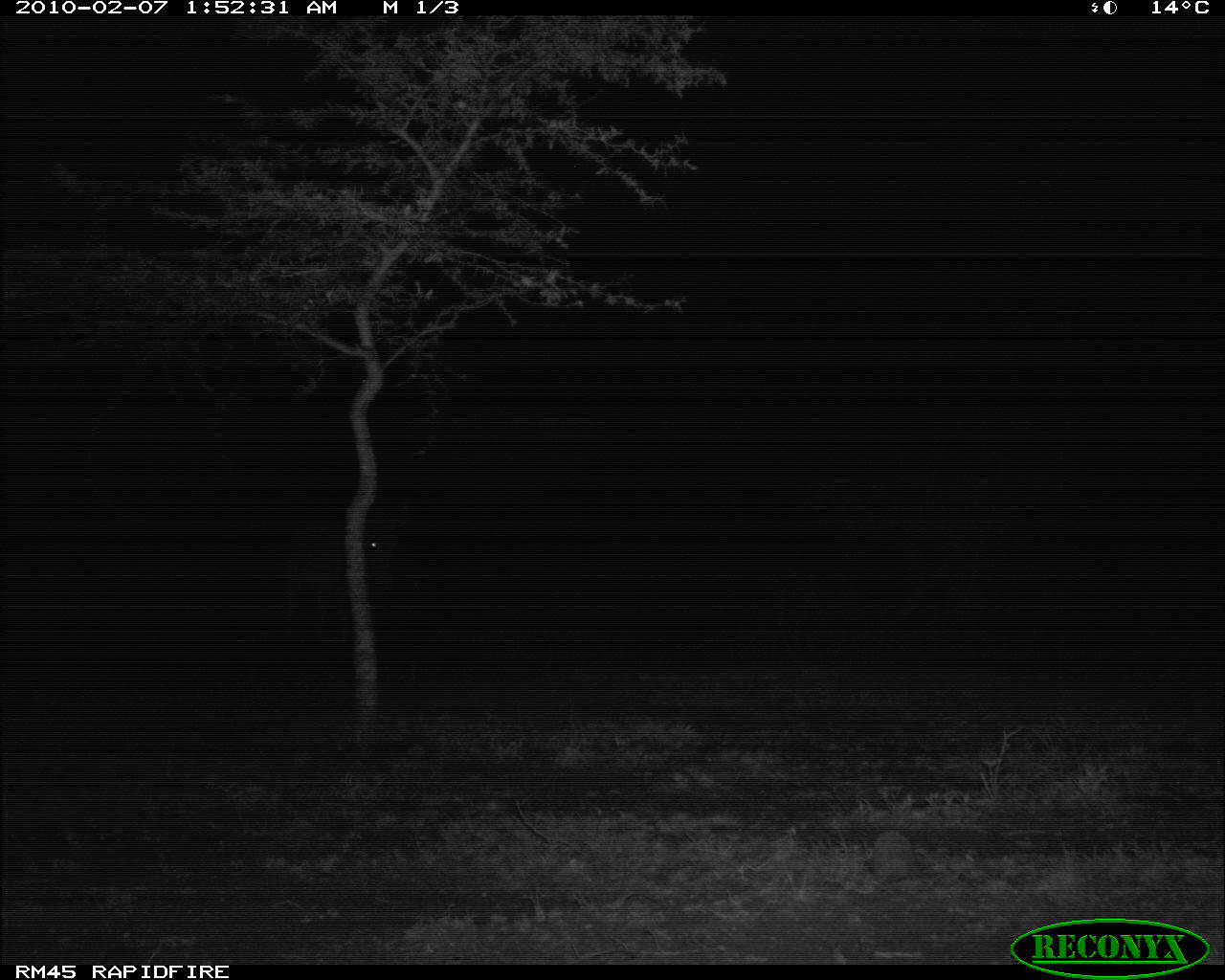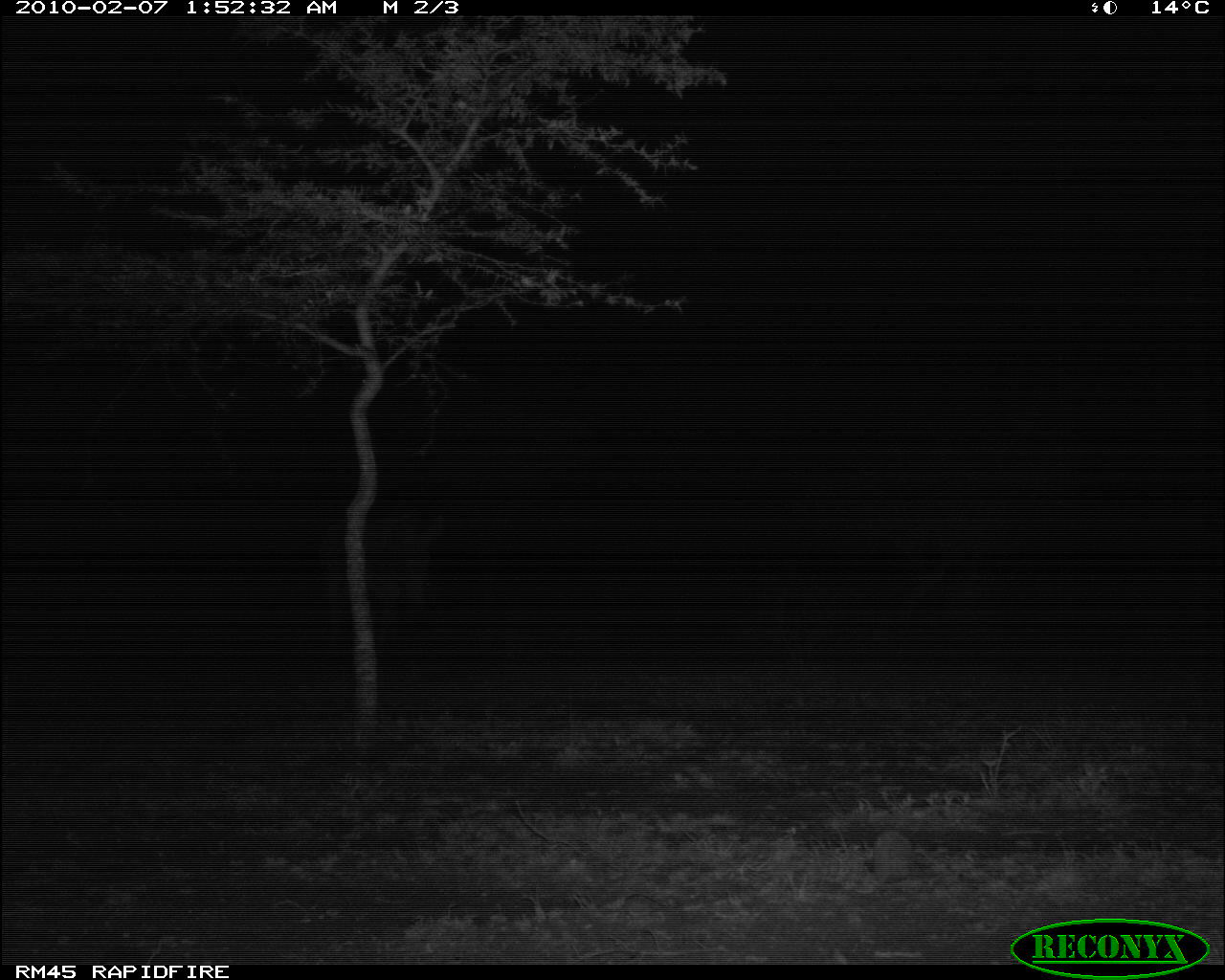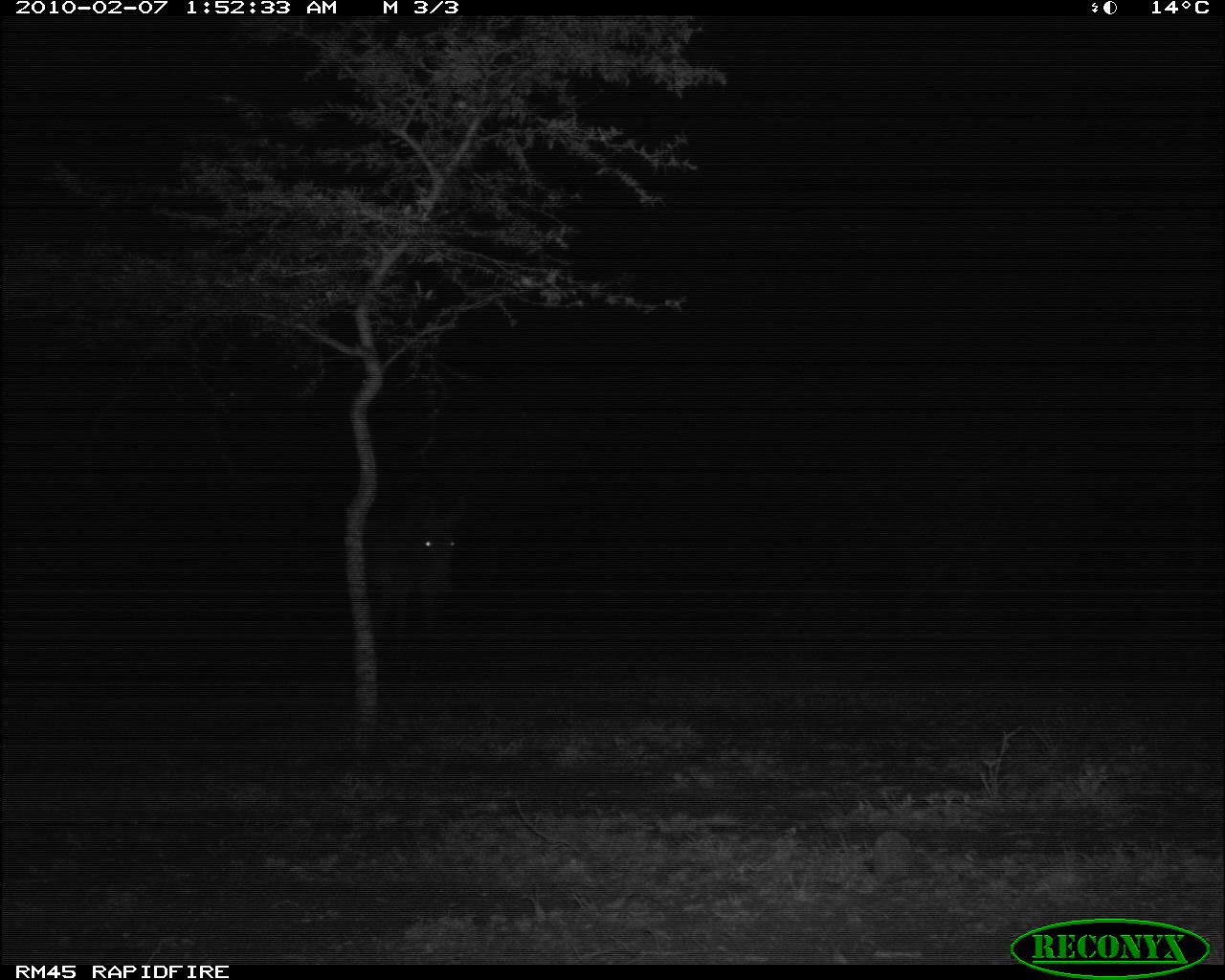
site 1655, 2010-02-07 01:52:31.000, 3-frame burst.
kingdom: Animalia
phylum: Chordata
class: Mammalia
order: Perissodactyla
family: Equidae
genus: Equus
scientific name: Equus grevyi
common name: grévy's zebra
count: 1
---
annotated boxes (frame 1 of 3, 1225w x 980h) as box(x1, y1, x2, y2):
equus grevyi: box(286, 496, 401, 632)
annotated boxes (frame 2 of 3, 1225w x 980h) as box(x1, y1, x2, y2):
equus grevyi: box(320, 502, 447, 650)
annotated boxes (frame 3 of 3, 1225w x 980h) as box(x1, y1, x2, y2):
equus grevyi: box(366, 493, 460, 641)